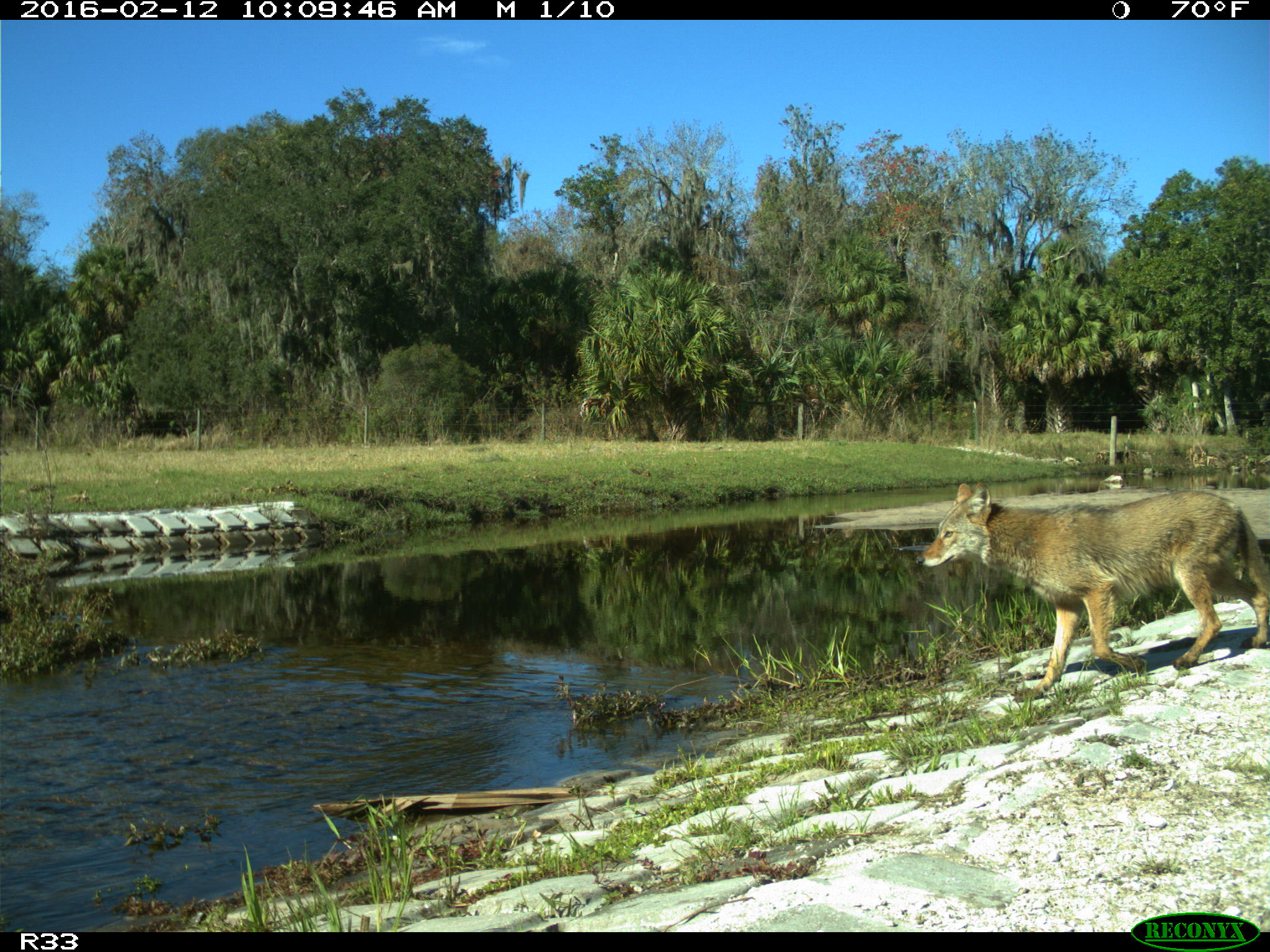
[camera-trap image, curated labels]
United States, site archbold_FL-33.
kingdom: Animalia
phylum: Chordata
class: Mammalia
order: Carnivora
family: Canidae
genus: Canis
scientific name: Canis latrans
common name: coyote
Canis latrans (coyote).